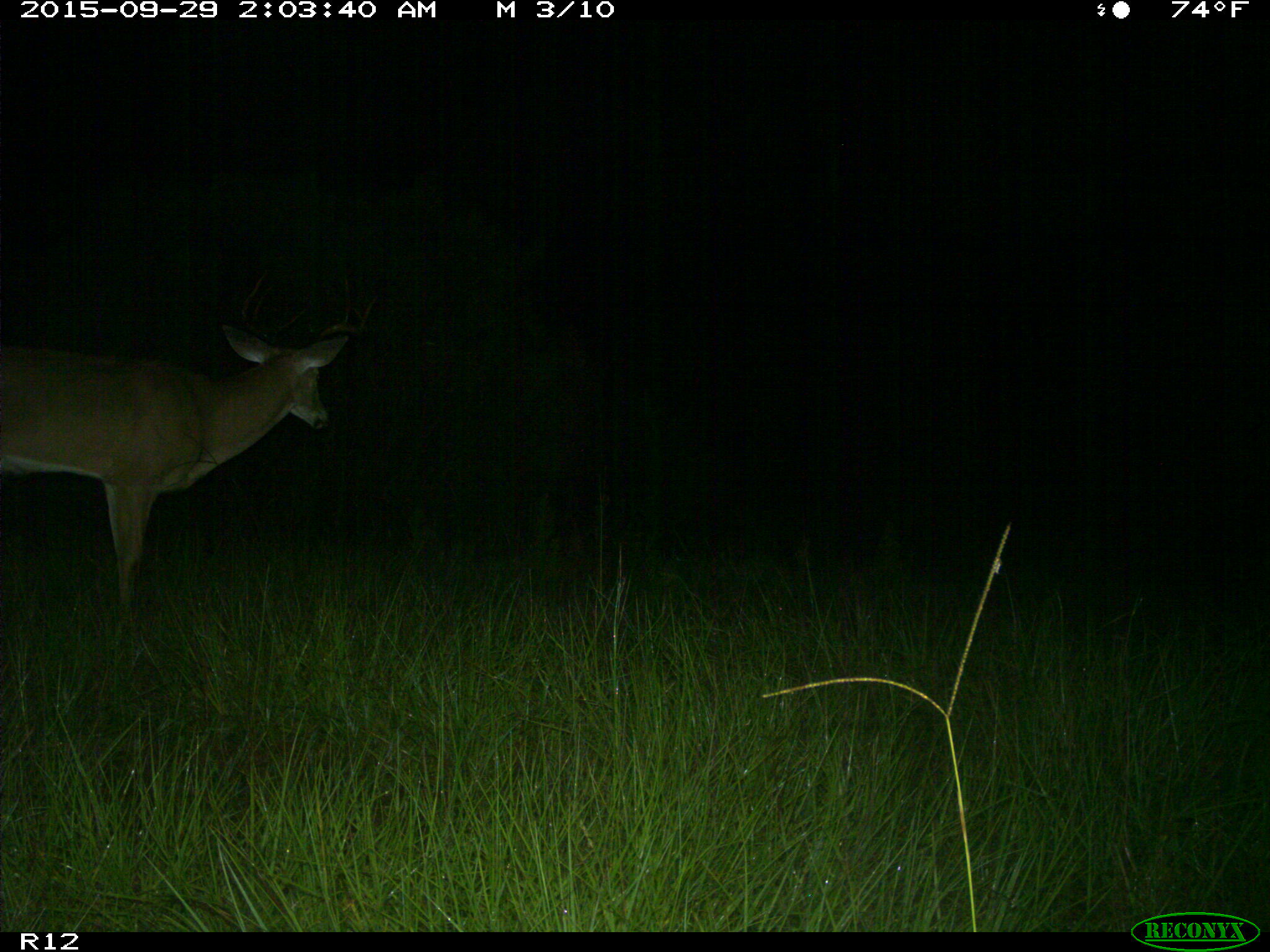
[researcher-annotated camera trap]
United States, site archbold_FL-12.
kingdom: Animalia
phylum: Chordata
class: Mammalia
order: Artiodactyla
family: Cervidae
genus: Odocoileus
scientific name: Odocoileus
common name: deer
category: unidentified deer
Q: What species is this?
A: Unidentified deer (deer) (Odocoileus).